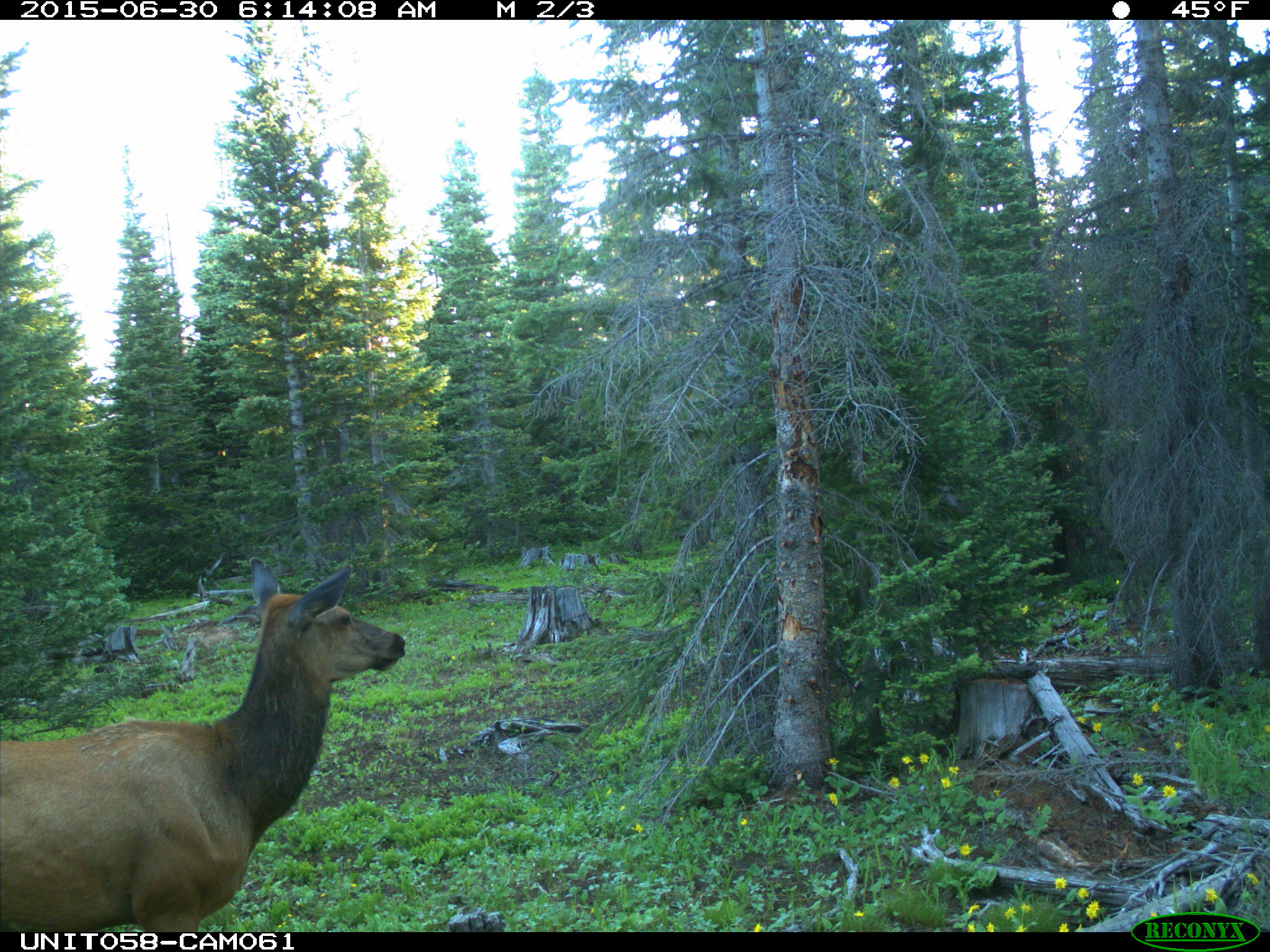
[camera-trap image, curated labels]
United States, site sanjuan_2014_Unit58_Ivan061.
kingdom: Animalia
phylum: Chordata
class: Mammalia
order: Artiodactyla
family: Cervidae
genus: Cervus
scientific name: Cervus elaphus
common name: red deer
Cervus elaphus (red deer).